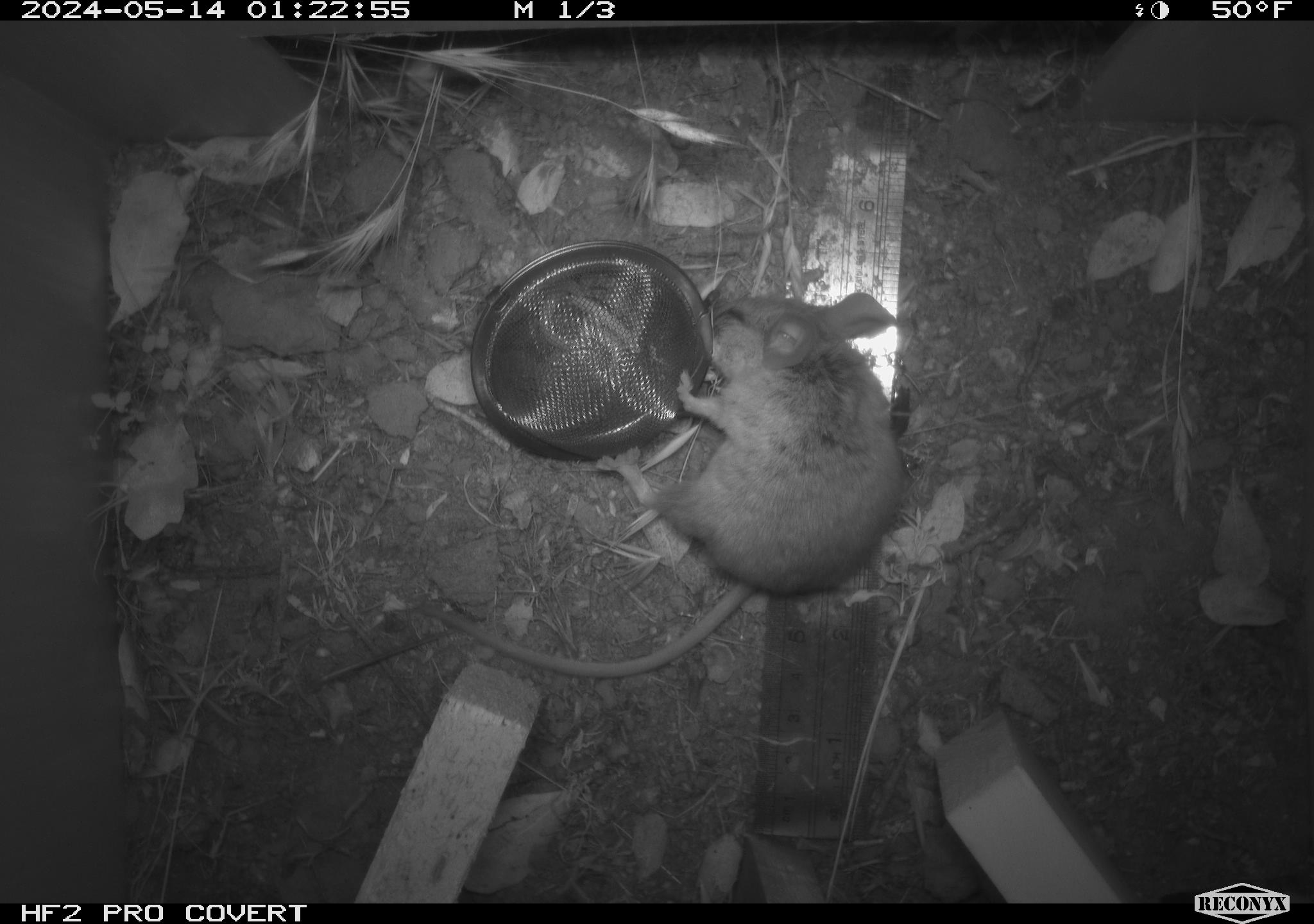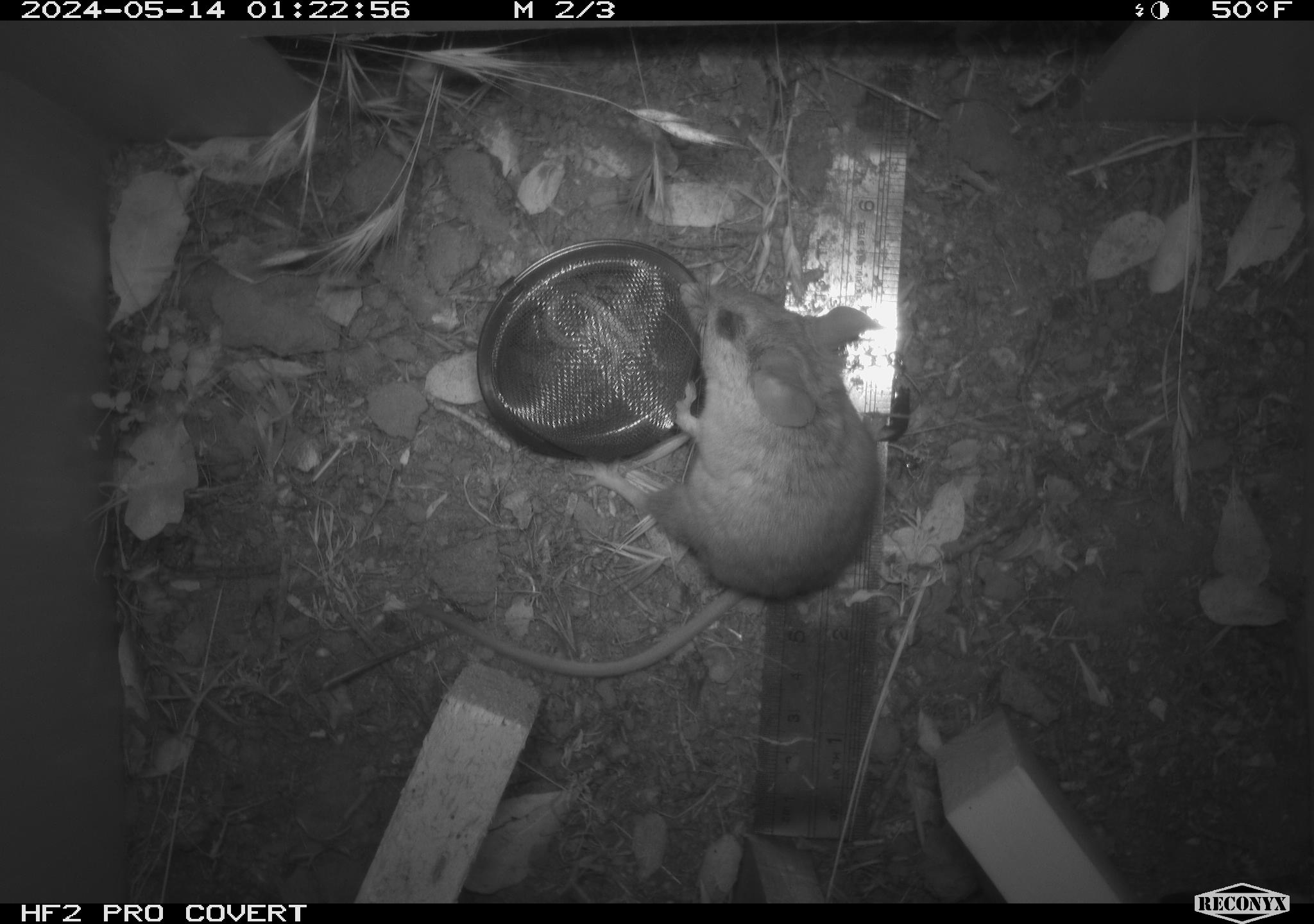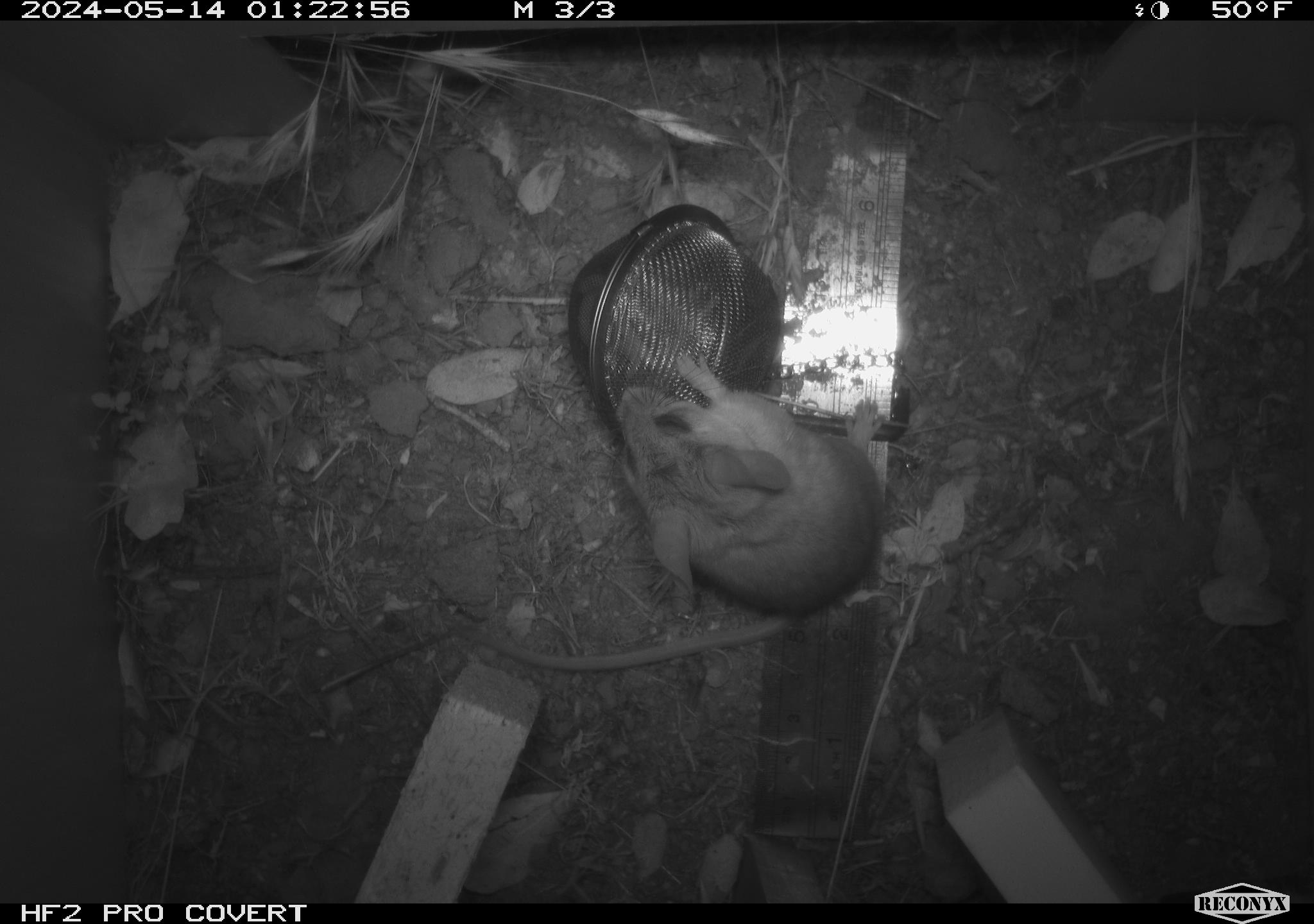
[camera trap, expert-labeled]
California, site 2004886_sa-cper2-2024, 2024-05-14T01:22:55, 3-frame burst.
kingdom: Animalia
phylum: Chordata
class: Mammalia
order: Rodentia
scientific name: Rodentia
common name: rodent